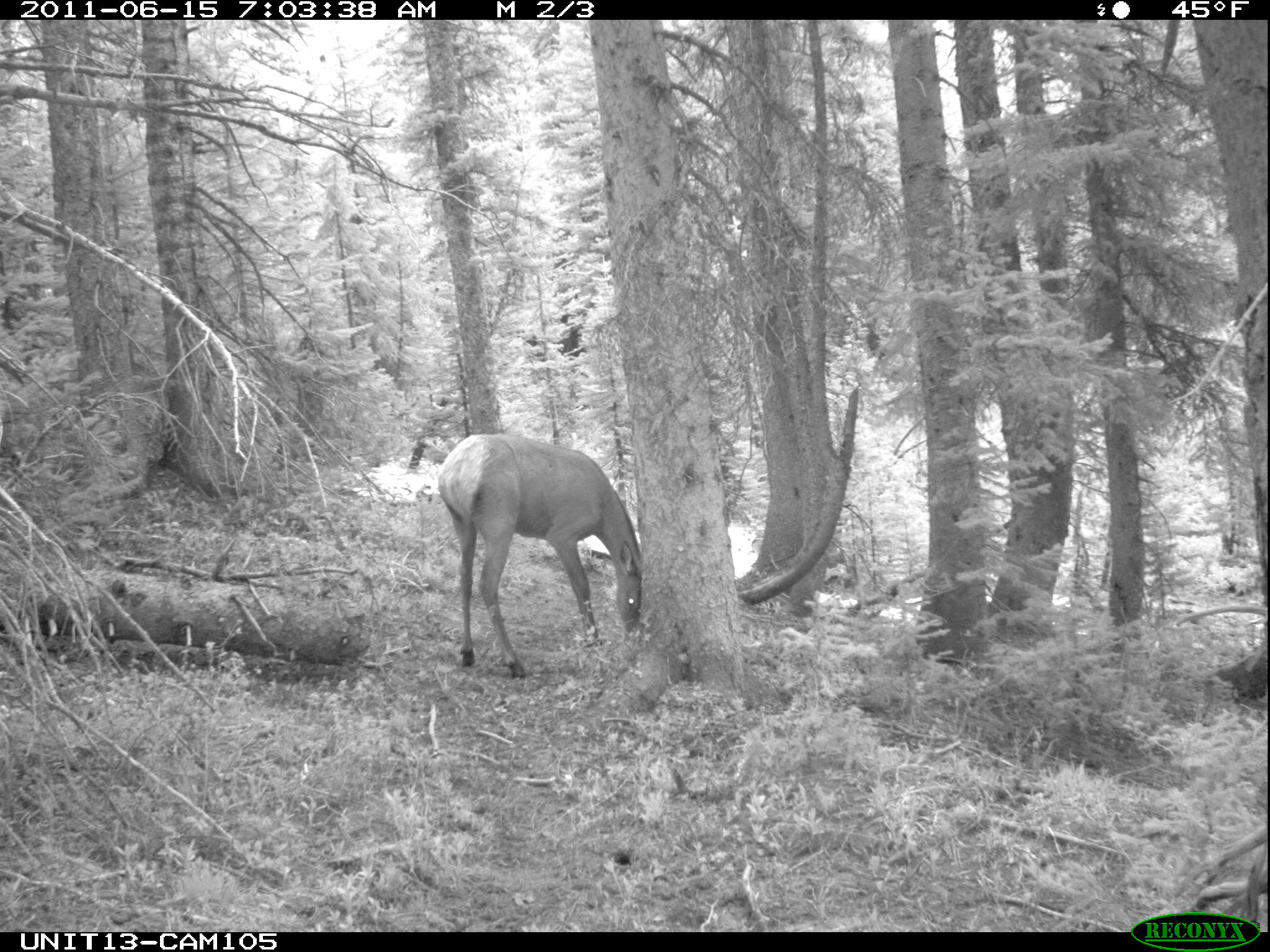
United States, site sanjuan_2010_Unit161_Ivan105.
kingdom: Animalia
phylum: Chordata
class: Mammalia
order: Artiodactyla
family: Cervidae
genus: Cervus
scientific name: Cervus elaphus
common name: red deer